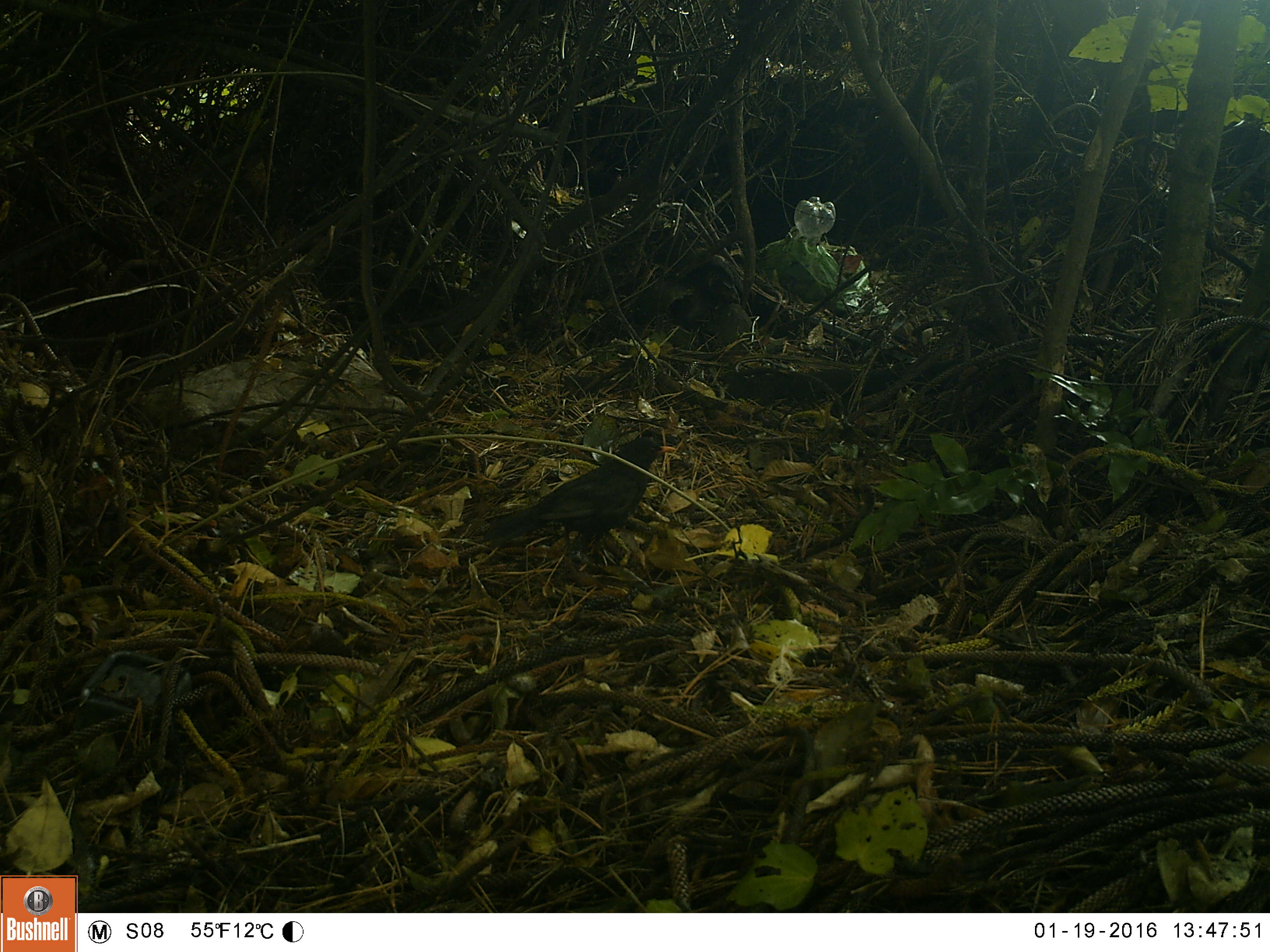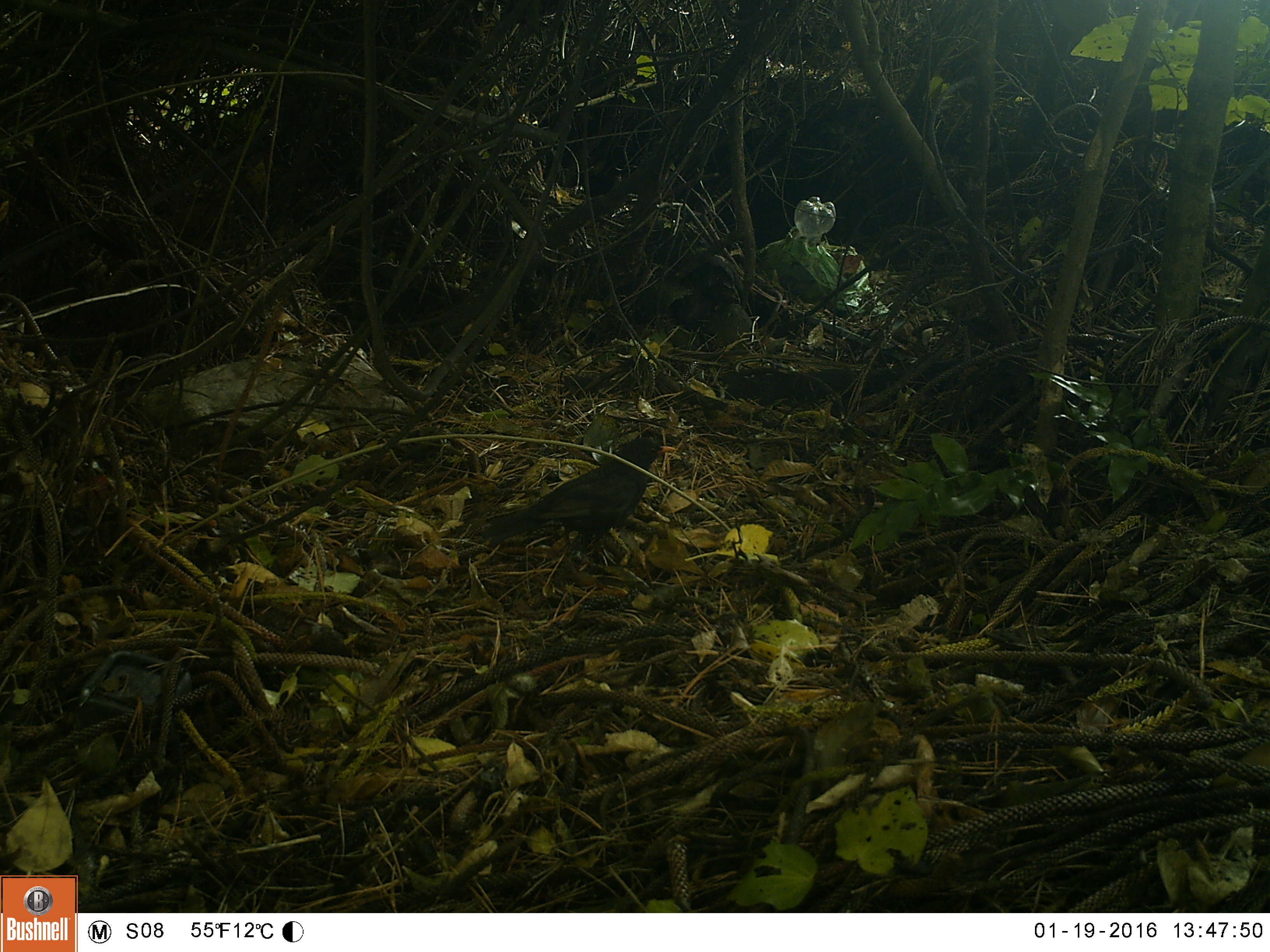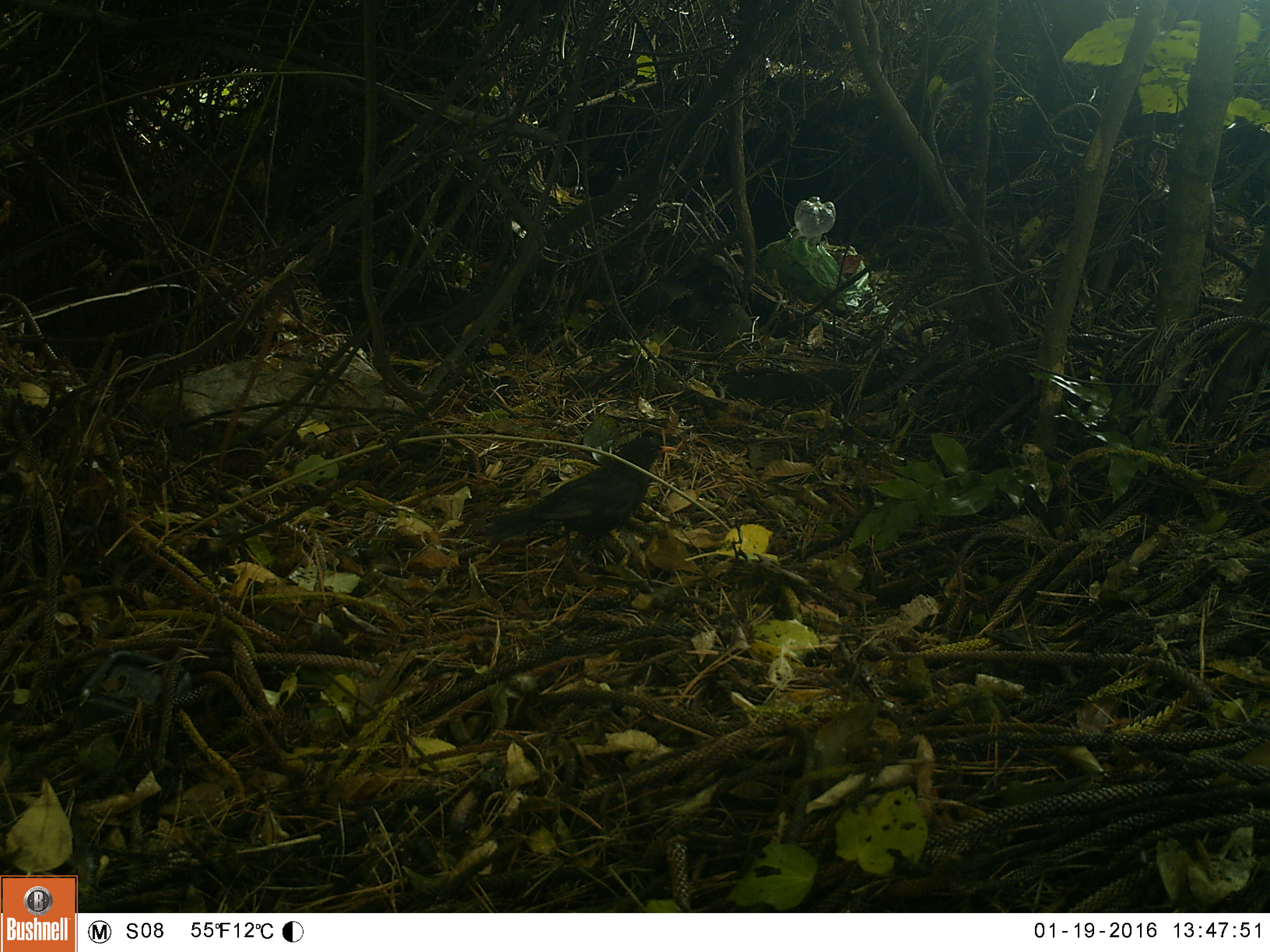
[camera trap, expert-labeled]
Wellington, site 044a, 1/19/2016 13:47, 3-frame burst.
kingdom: Animalia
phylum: Chordata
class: Aves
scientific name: Aves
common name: bird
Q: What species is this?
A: Bird (Aves).